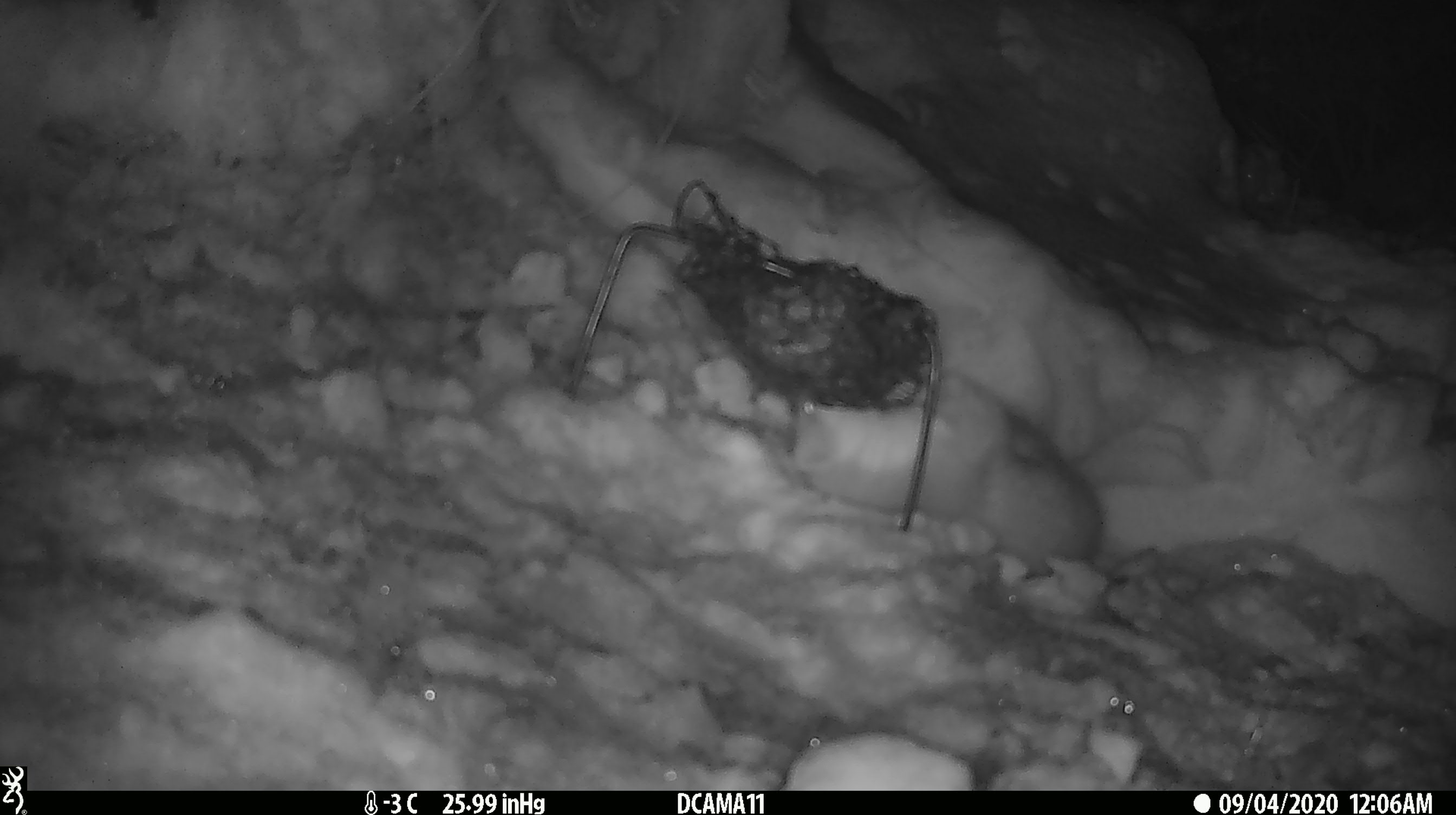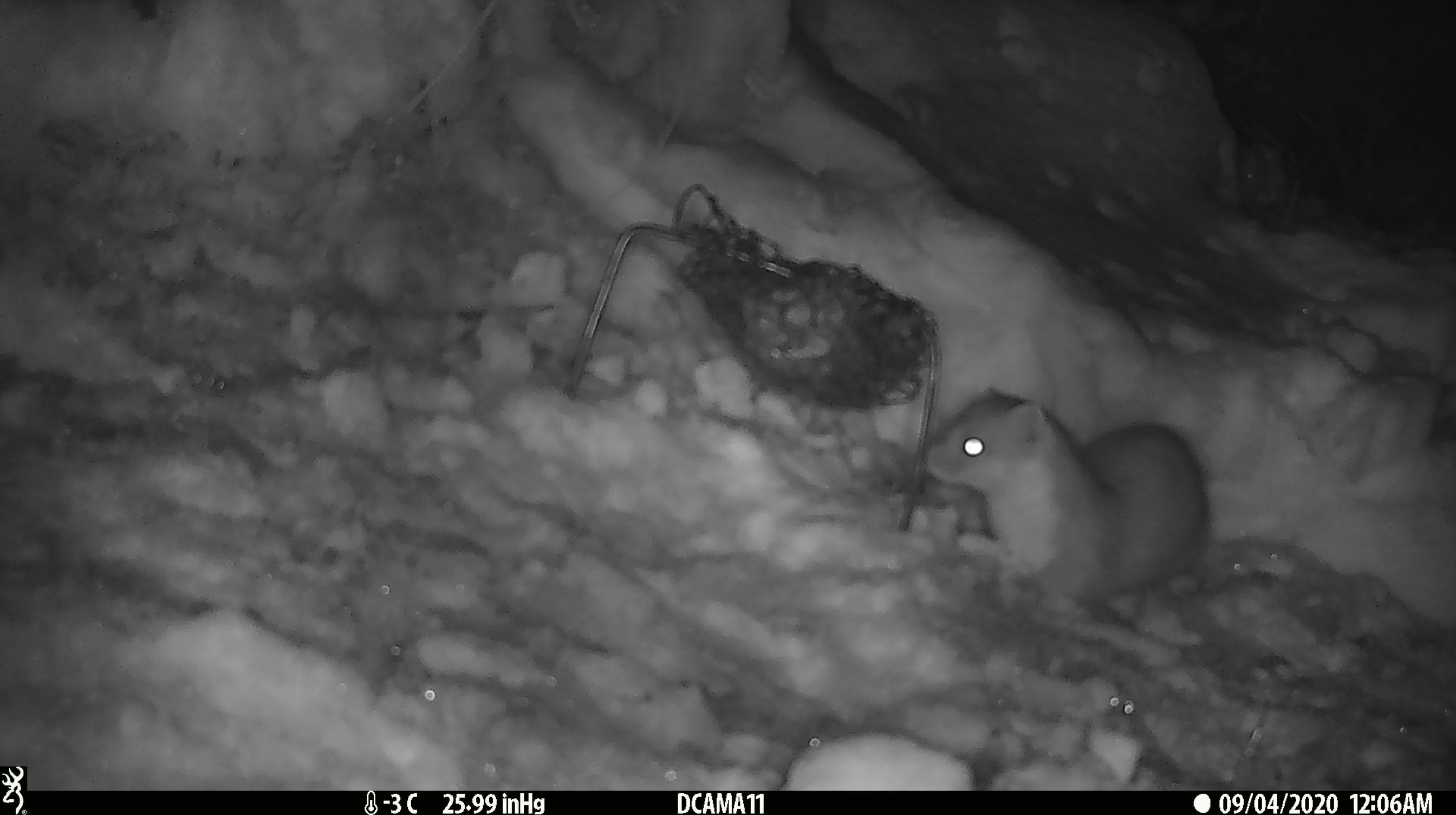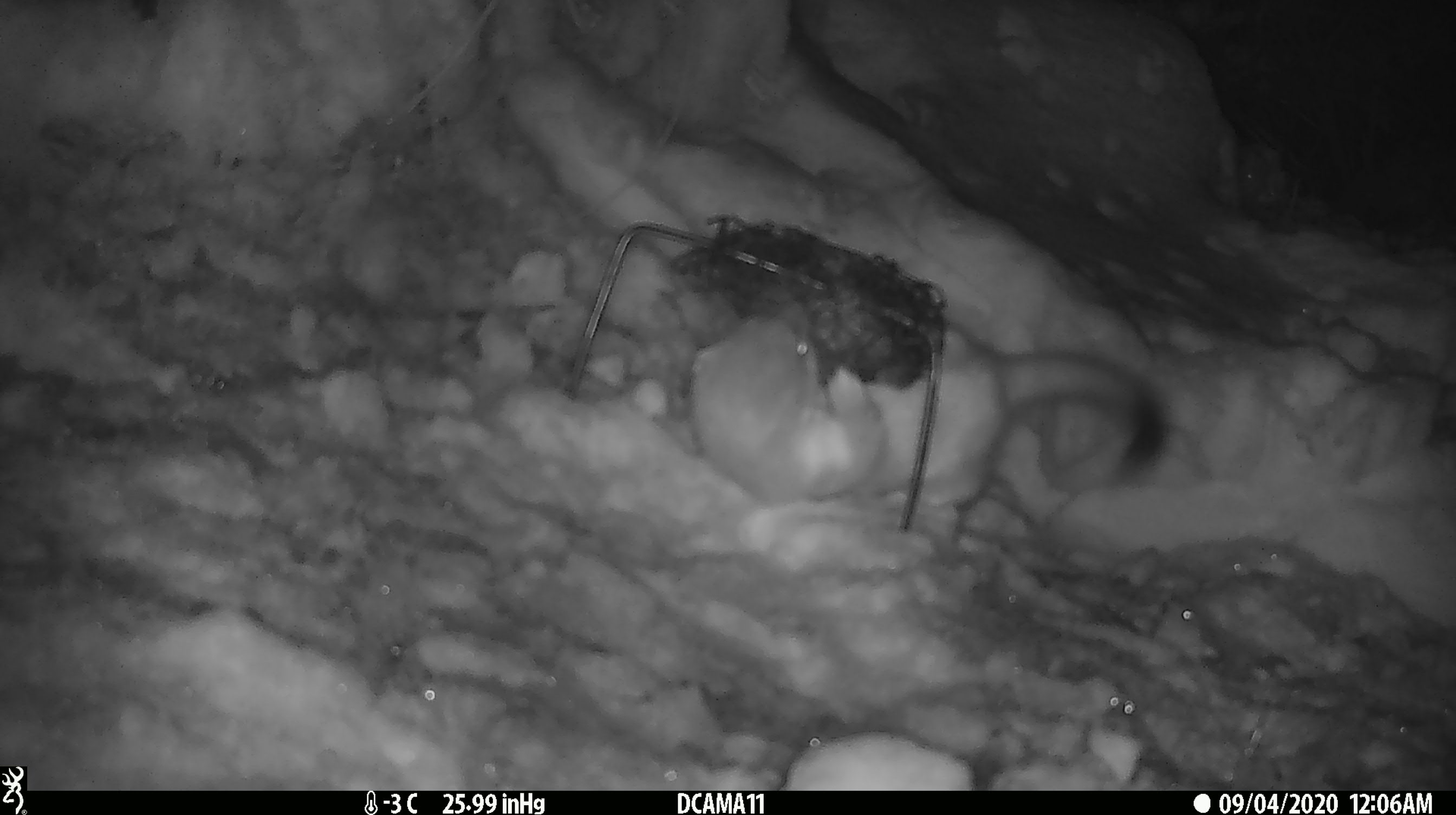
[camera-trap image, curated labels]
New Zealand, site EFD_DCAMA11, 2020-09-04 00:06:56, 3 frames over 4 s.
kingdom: Animalia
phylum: Chordata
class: Mammalia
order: Carnivora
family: Mustelidae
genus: Mustela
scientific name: Mustela erminea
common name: stoat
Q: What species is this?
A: Stoat (Mustela erminea).